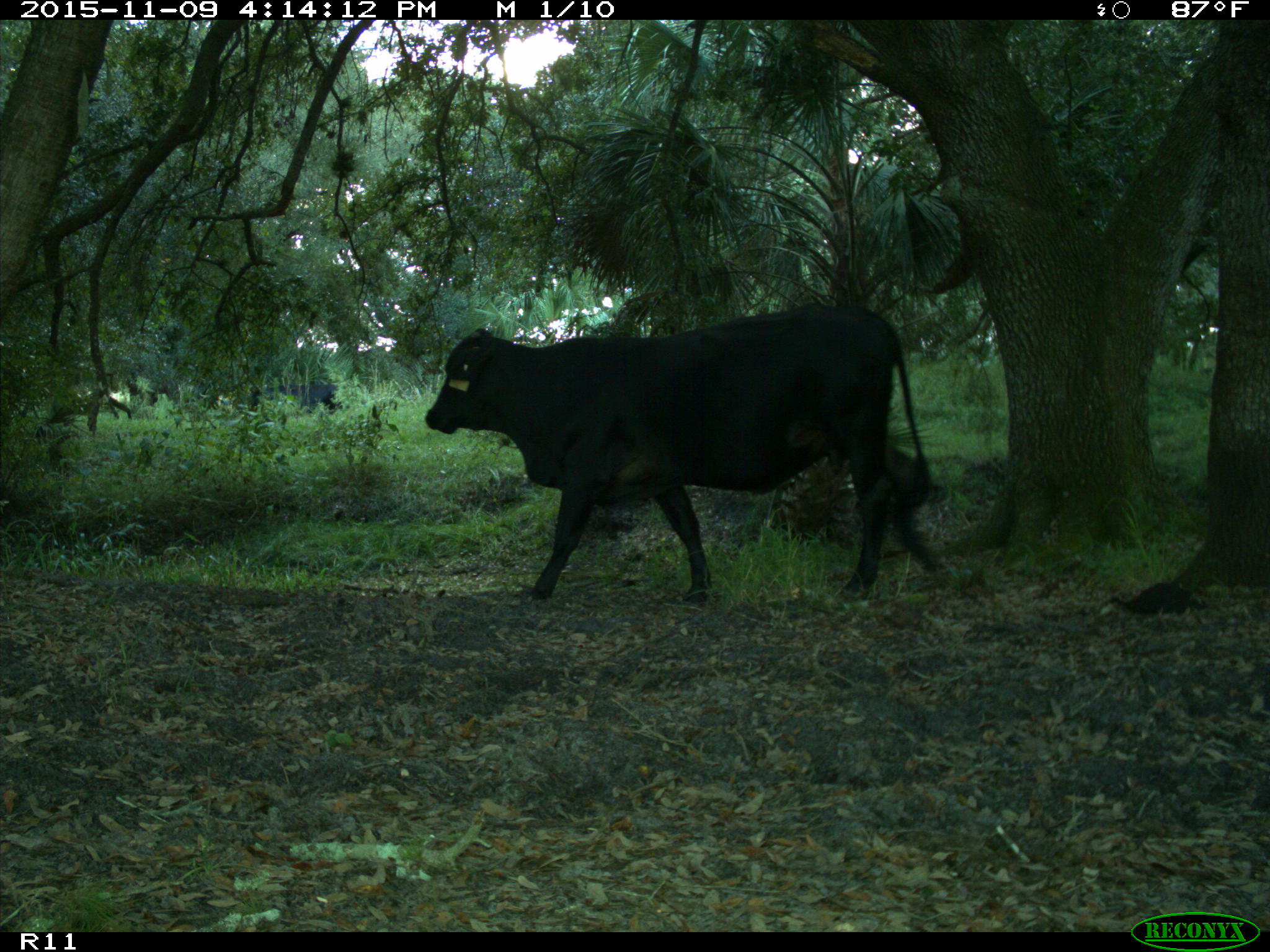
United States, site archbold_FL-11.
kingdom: Animalia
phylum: Chordata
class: Mammalia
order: Artiodactyla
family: Bovidae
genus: Bos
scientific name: Bos taurus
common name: domestic cow